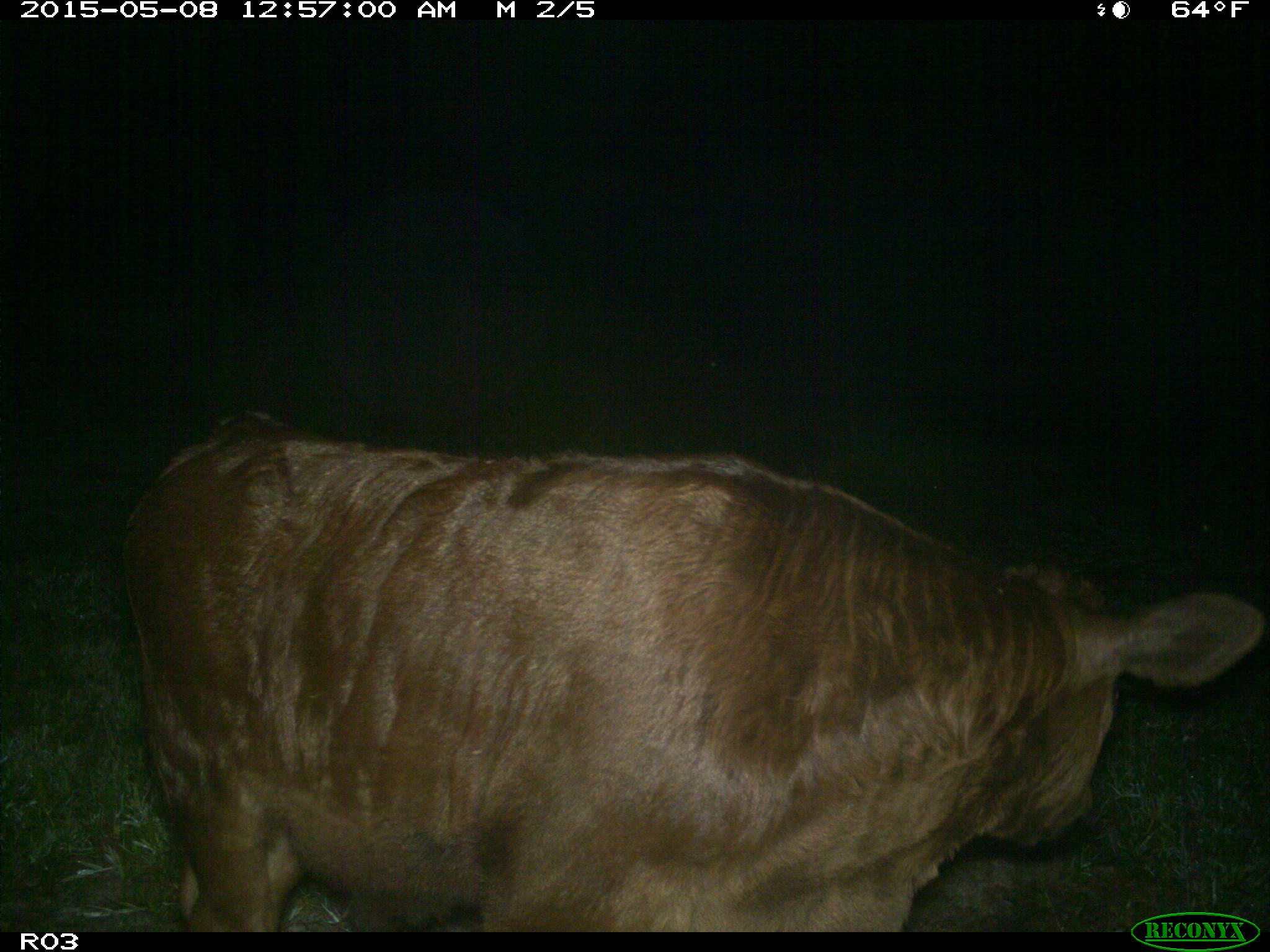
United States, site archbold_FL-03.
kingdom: Animalia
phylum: Chordata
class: Mammalia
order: Artiodactyla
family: Bovidae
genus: Bos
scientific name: Bos taurus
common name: domestic cow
Bos taurus (domestic cow).